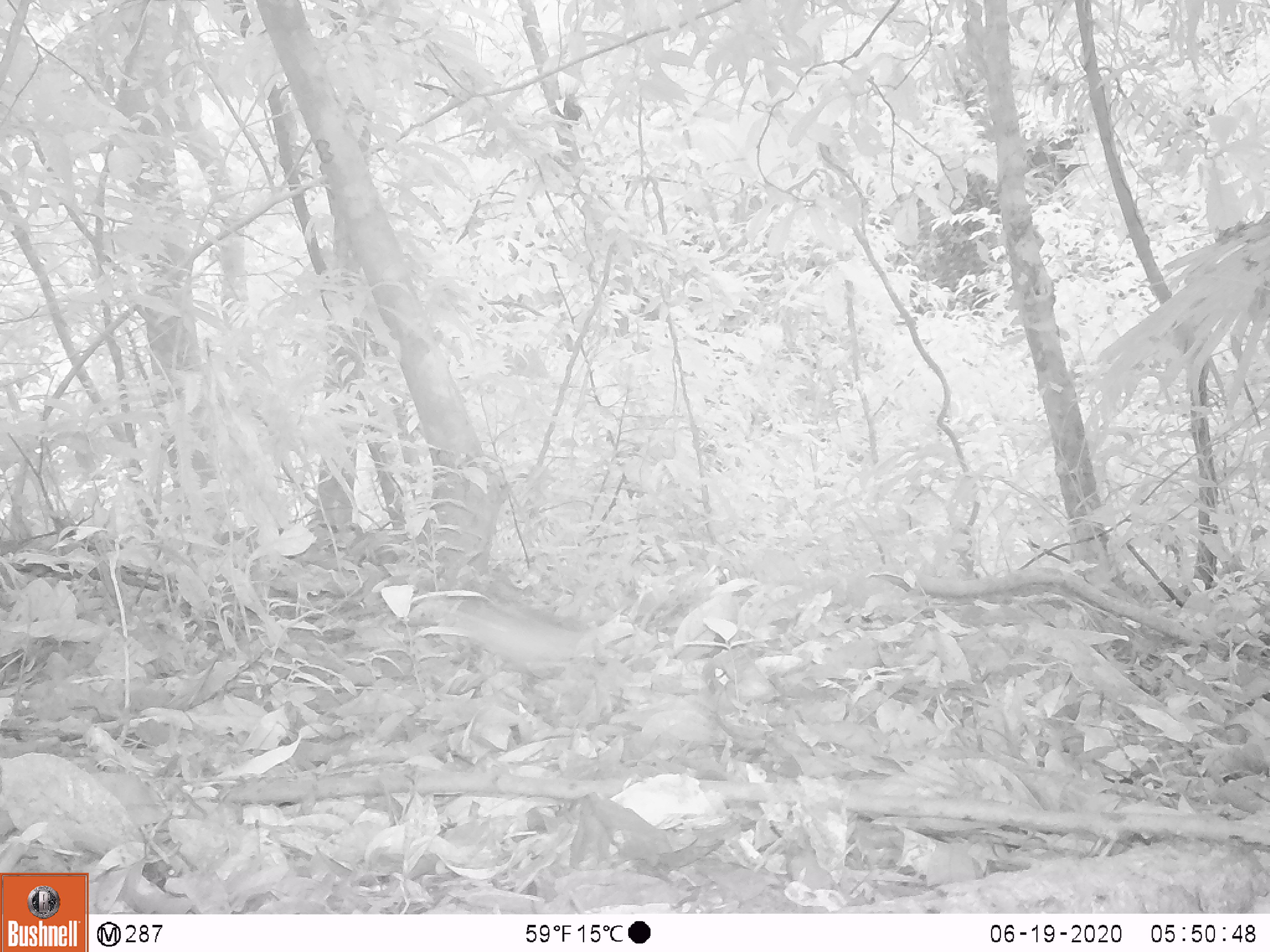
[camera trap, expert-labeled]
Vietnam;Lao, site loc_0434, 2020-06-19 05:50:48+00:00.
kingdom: Animalia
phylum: Chordata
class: Mammalia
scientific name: Mammalia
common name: mammal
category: unidentified small mammal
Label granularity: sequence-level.